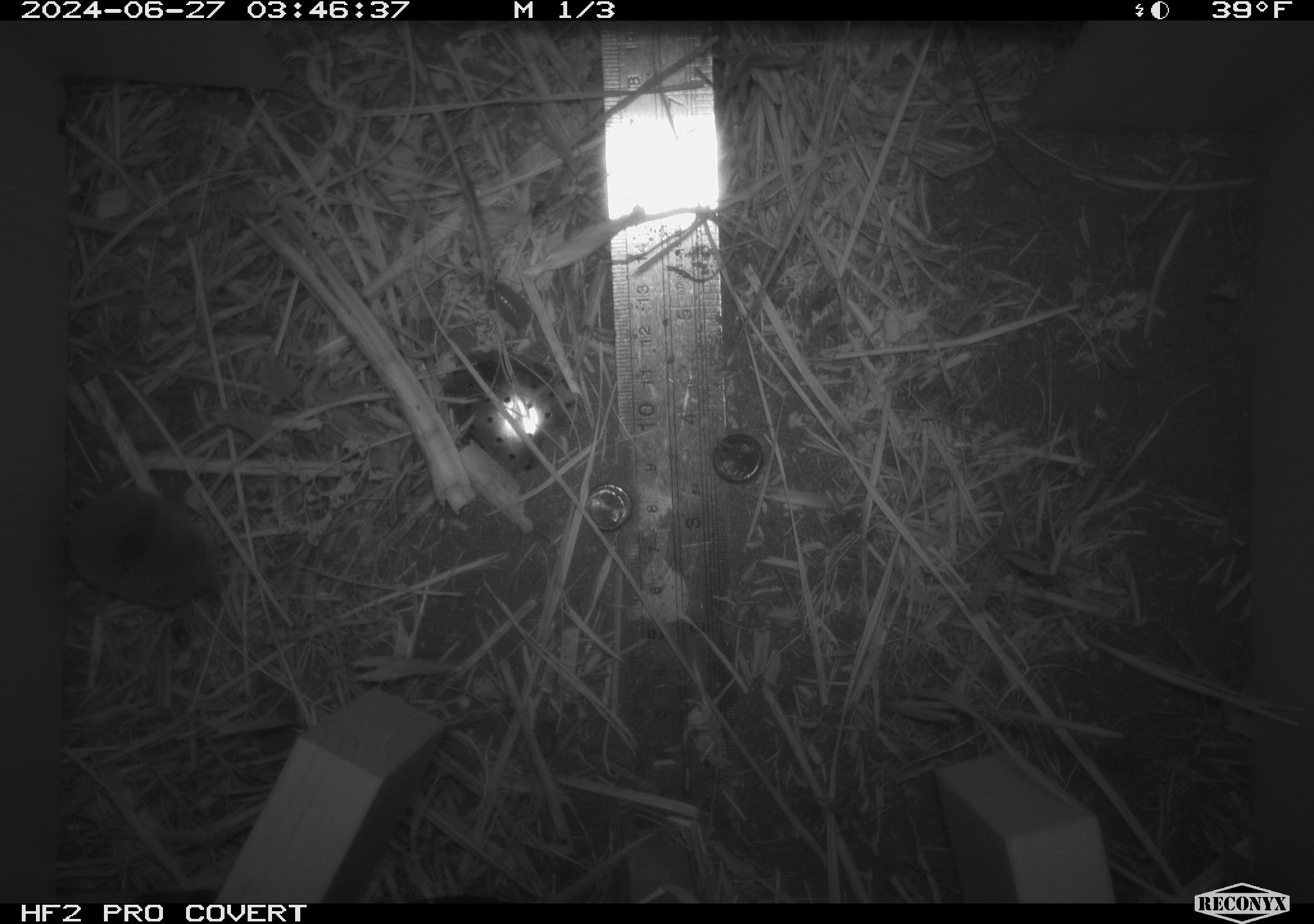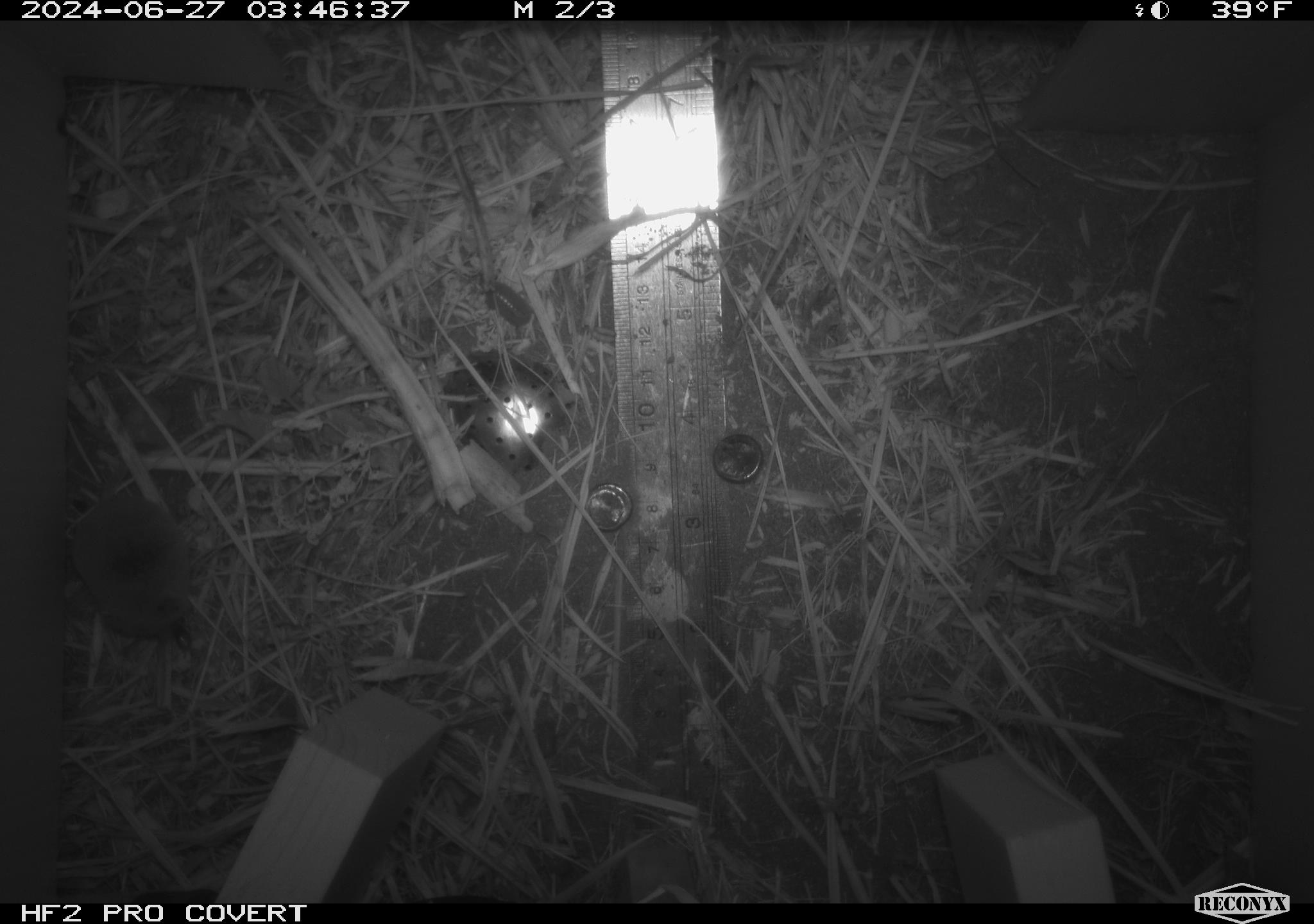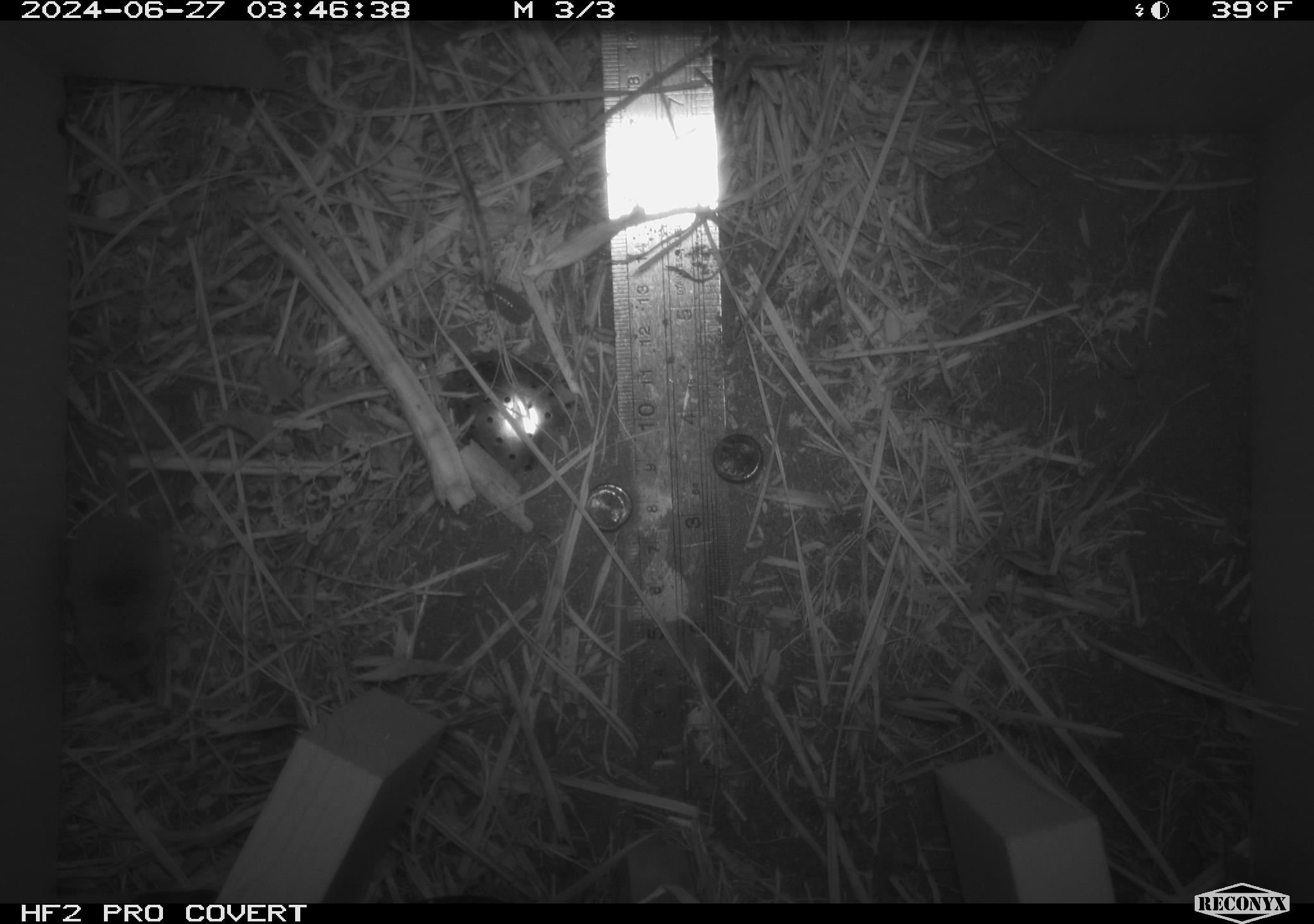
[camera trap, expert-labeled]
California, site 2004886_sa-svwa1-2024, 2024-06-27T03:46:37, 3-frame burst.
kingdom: Animalia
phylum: Chordata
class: Mammalia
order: Eulipotyphla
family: Soricidae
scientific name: Soricidae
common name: shrews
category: soricidae family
Soricidae family (shrews) (Soricidae).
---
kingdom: Animalia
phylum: Arthropoda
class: Malacostraca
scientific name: Malacostraca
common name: amphipods, crabs, isopods, krill, lobsters and shrimps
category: malacostracan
Malacostracan (amphipods, crabs, isopods, krill, lobsters and shrimps) (Malacostraca).